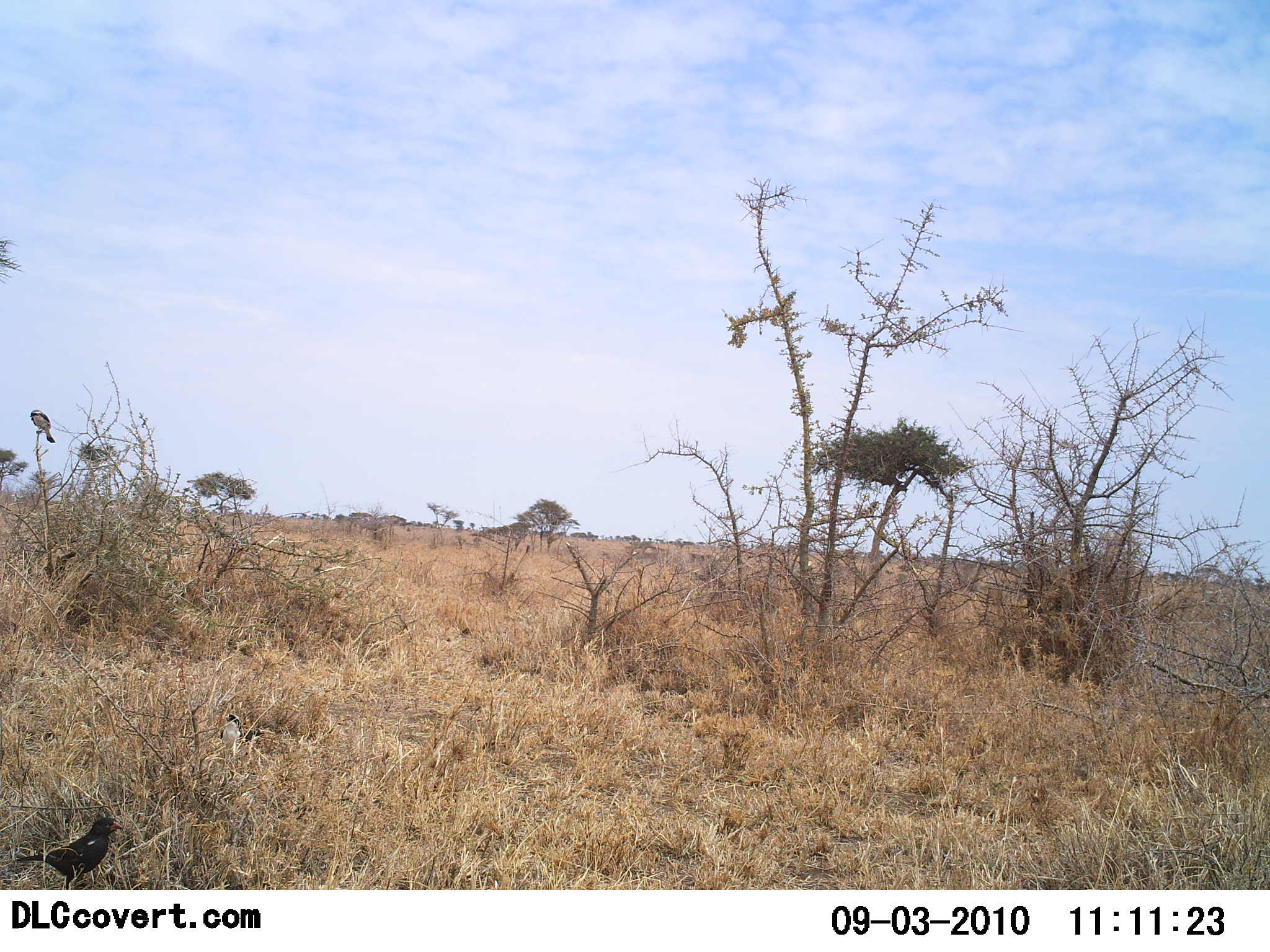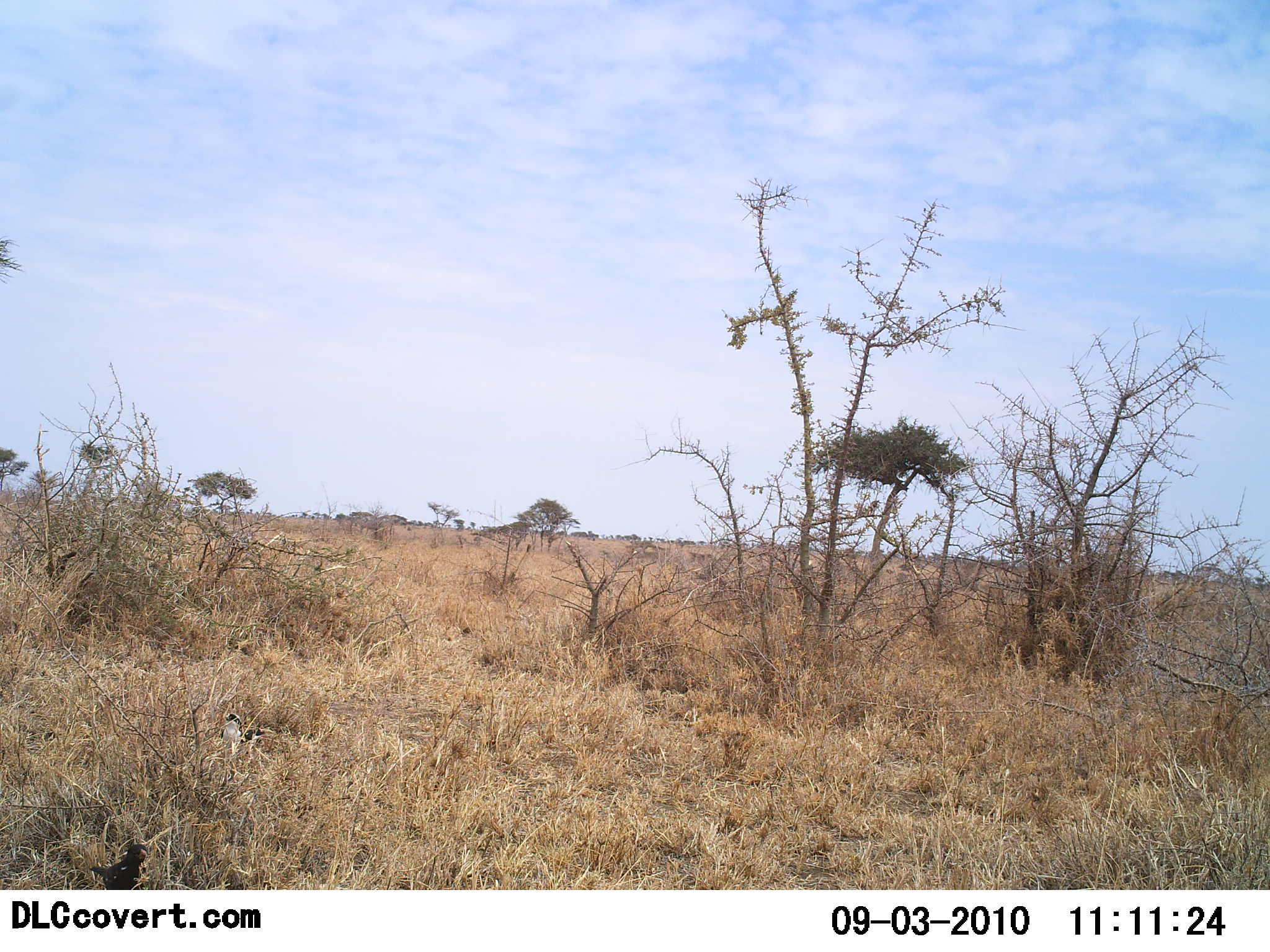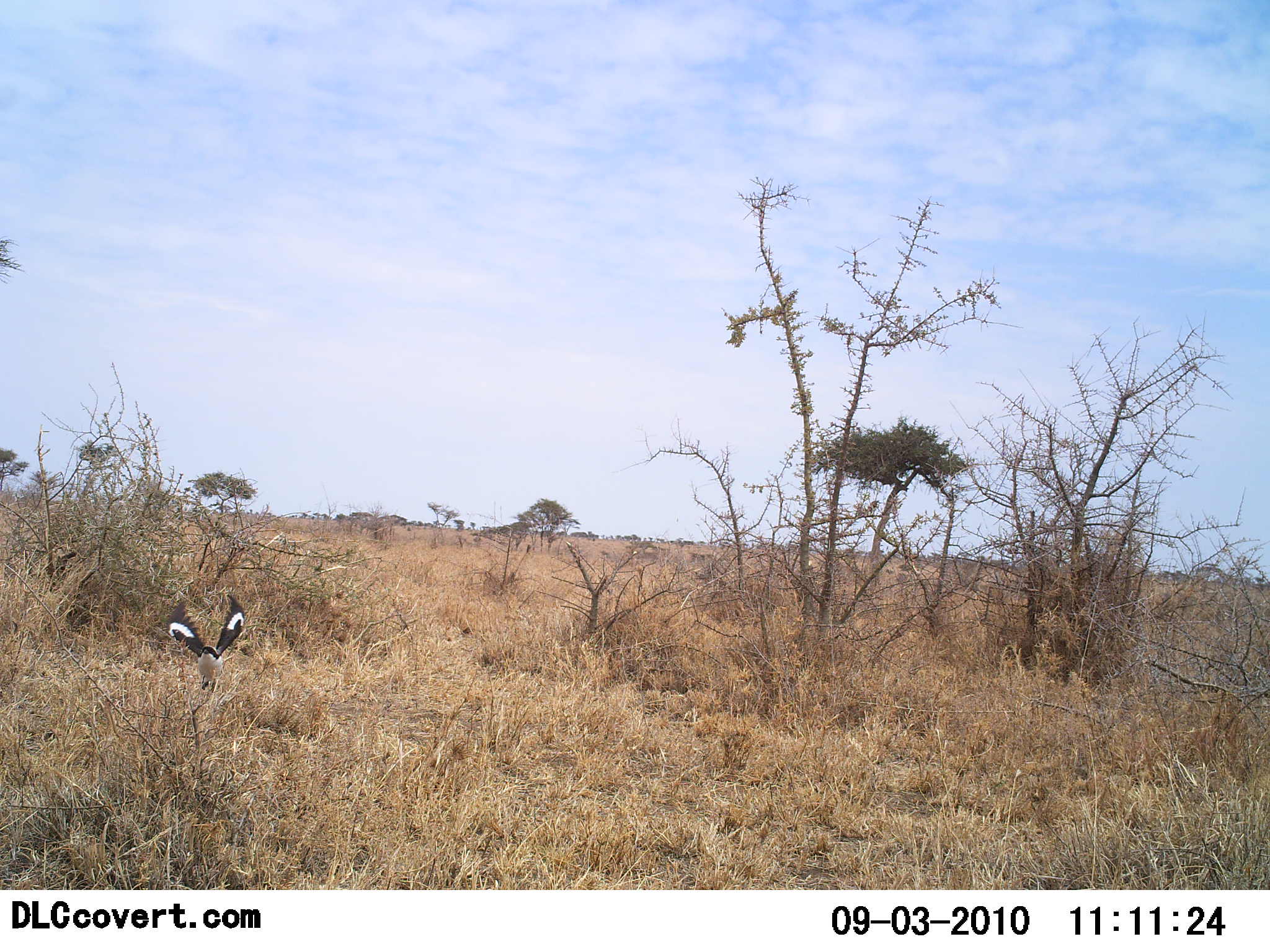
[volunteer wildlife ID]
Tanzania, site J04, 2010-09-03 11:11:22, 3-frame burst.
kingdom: Animalia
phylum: Chordata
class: Aves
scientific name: Aves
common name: bird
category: otherbird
Otherbird (bird) (Aves), count 2. Behavior (volunteer vote fractions): standing 27%, resting 9%, moving 100%, interacting 0%. Young present (vote fraction): 0%. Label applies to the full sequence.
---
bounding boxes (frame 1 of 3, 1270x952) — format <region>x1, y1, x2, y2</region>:
animal: <region>15, 816, 123, 890</region>; <region>214, 711, 262, 763</region>; <region>29, 407, 59, 445</region>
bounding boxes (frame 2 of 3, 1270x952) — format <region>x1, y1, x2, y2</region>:
animal: <region>89, 841, 150, 889</region>; <region>218, 710, 262, 761</region>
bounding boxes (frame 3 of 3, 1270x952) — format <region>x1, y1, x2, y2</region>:
animal: <region>164, 594, 248, 689</region>